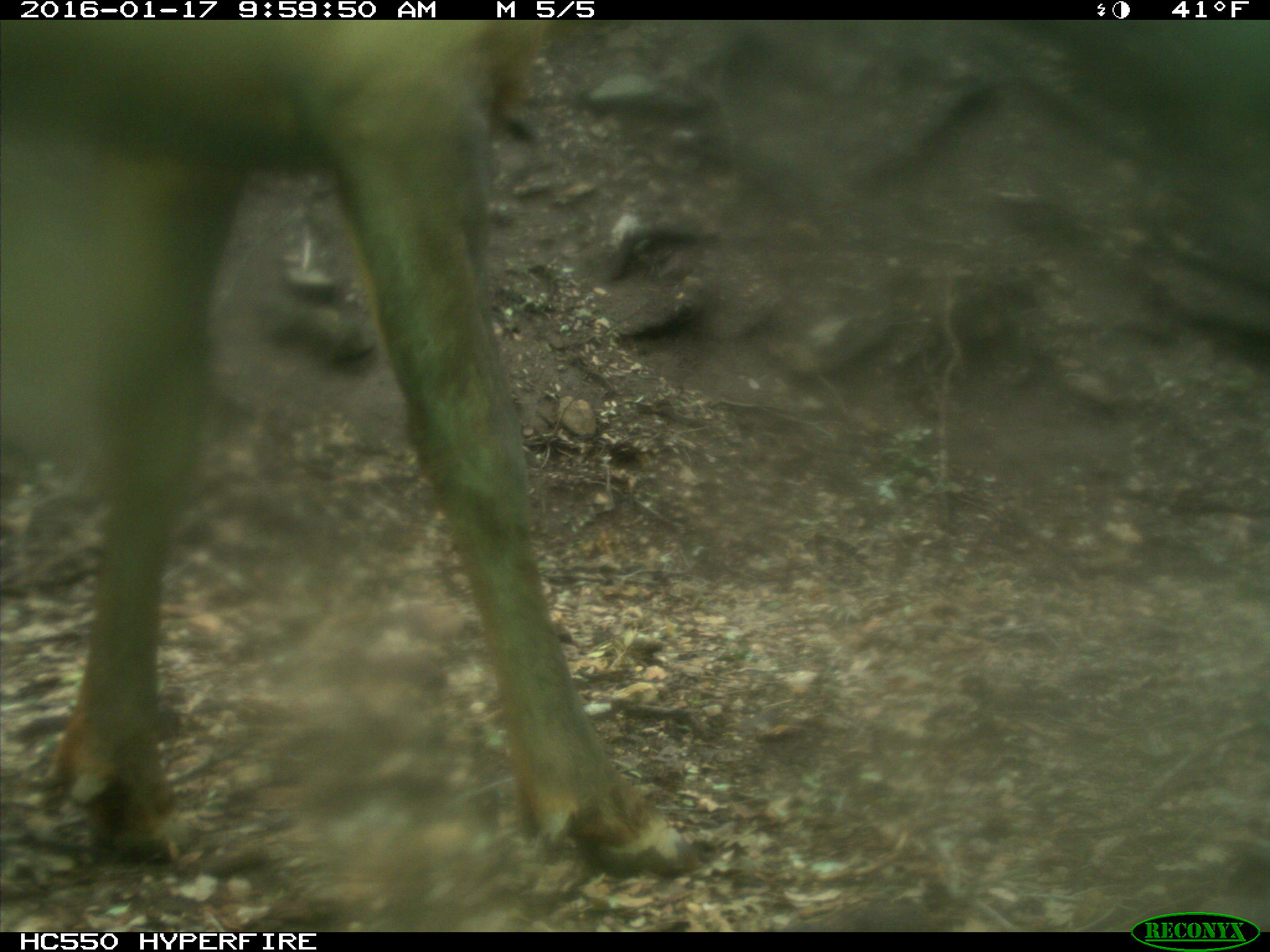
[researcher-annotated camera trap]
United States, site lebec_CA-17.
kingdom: Animalia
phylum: Chordata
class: Mammalia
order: Artiodactyla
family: Cervidae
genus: Cervus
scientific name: Cervus canadensis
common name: elk